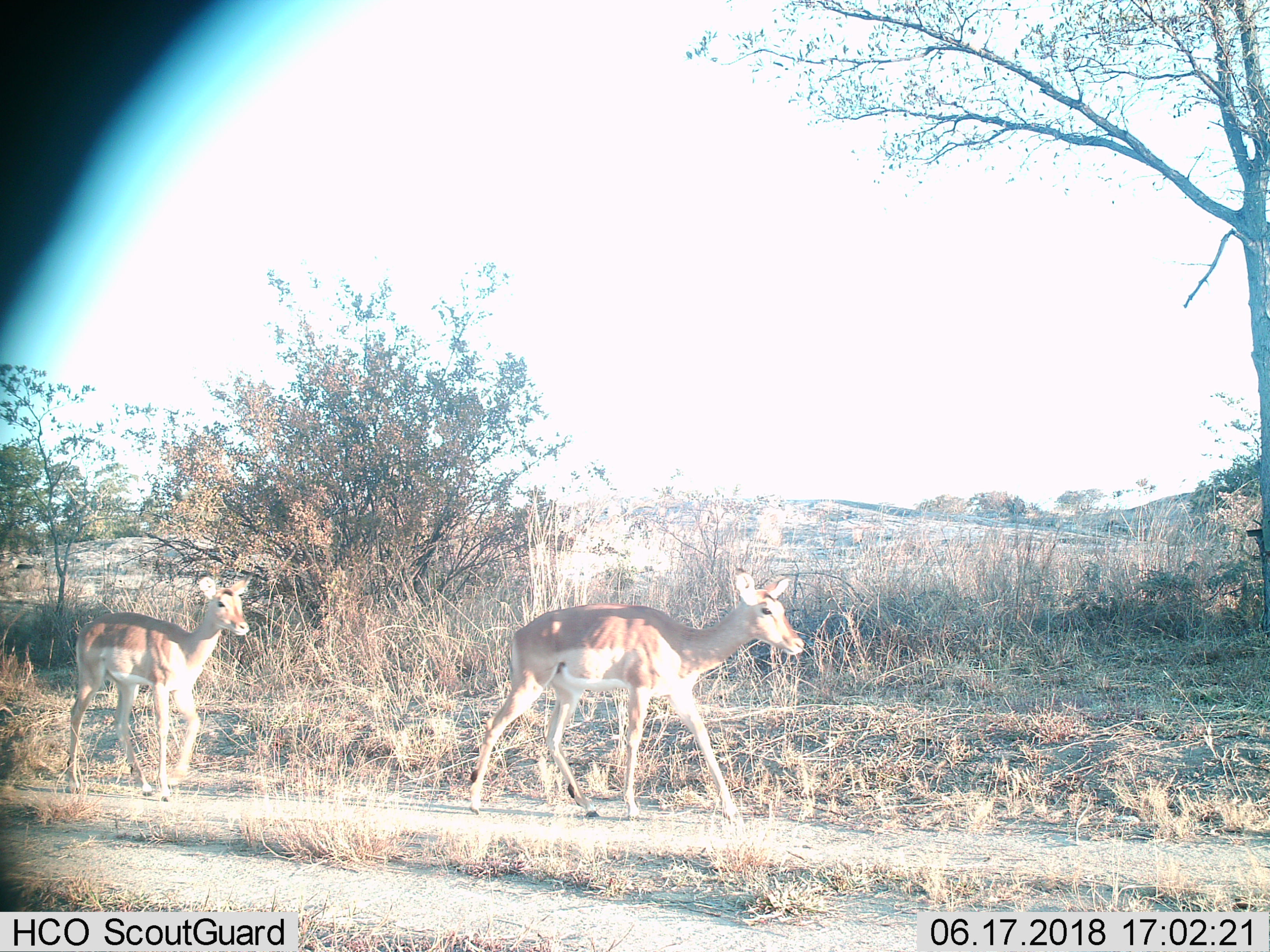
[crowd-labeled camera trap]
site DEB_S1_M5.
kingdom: Animalia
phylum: Chordata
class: Mammalia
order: Artiodactyla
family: Bovidae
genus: Aepyceros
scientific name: Aepyceros melampus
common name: impala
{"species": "impala (Aepyceros melampus)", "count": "2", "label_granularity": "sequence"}